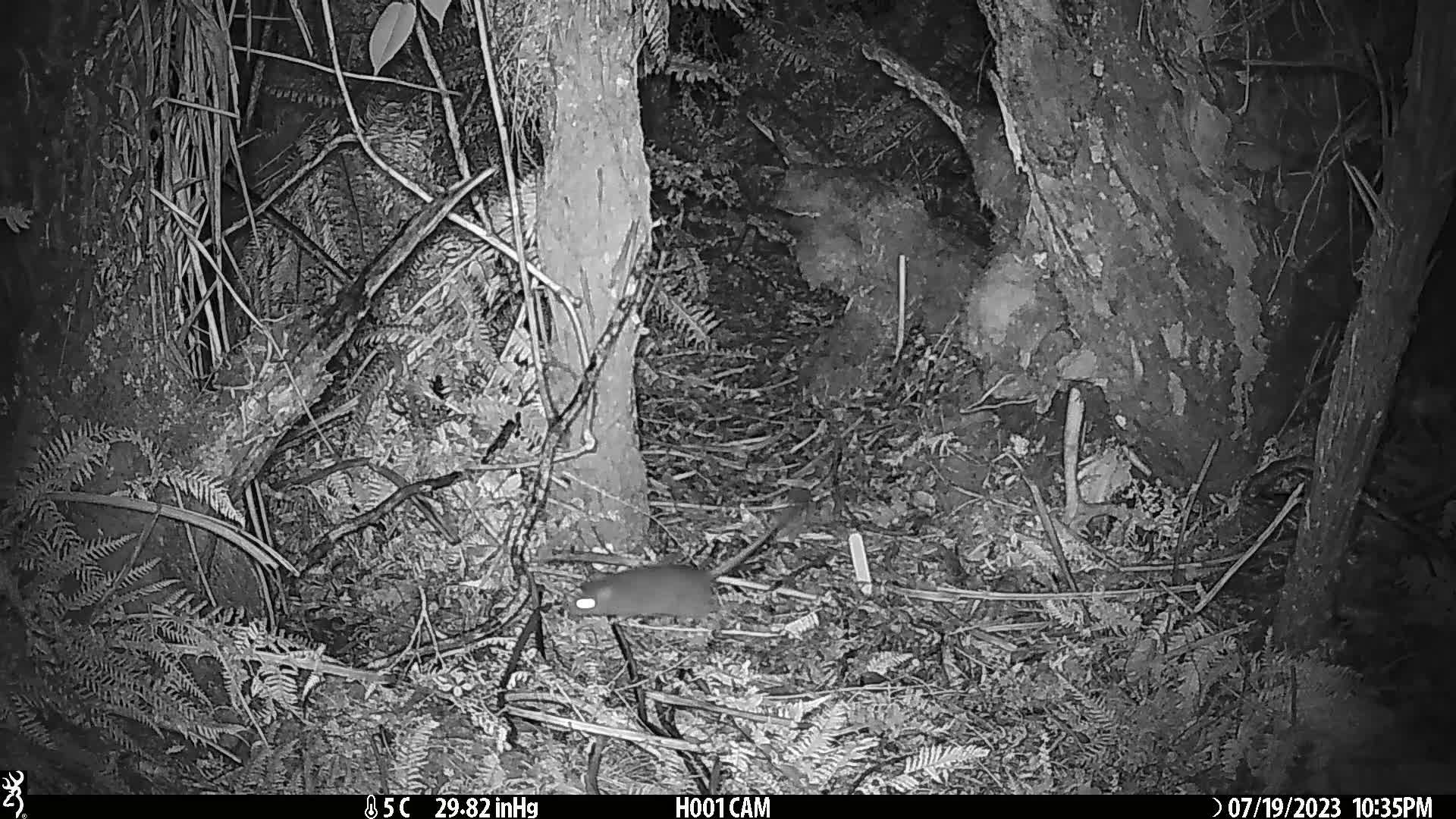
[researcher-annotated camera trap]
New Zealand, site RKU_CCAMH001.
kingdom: Animalia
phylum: Chordata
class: Mammalia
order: Rodentia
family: Muridae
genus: Rattus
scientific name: Rattus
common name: rat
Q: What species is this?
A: Rat (Rattus).